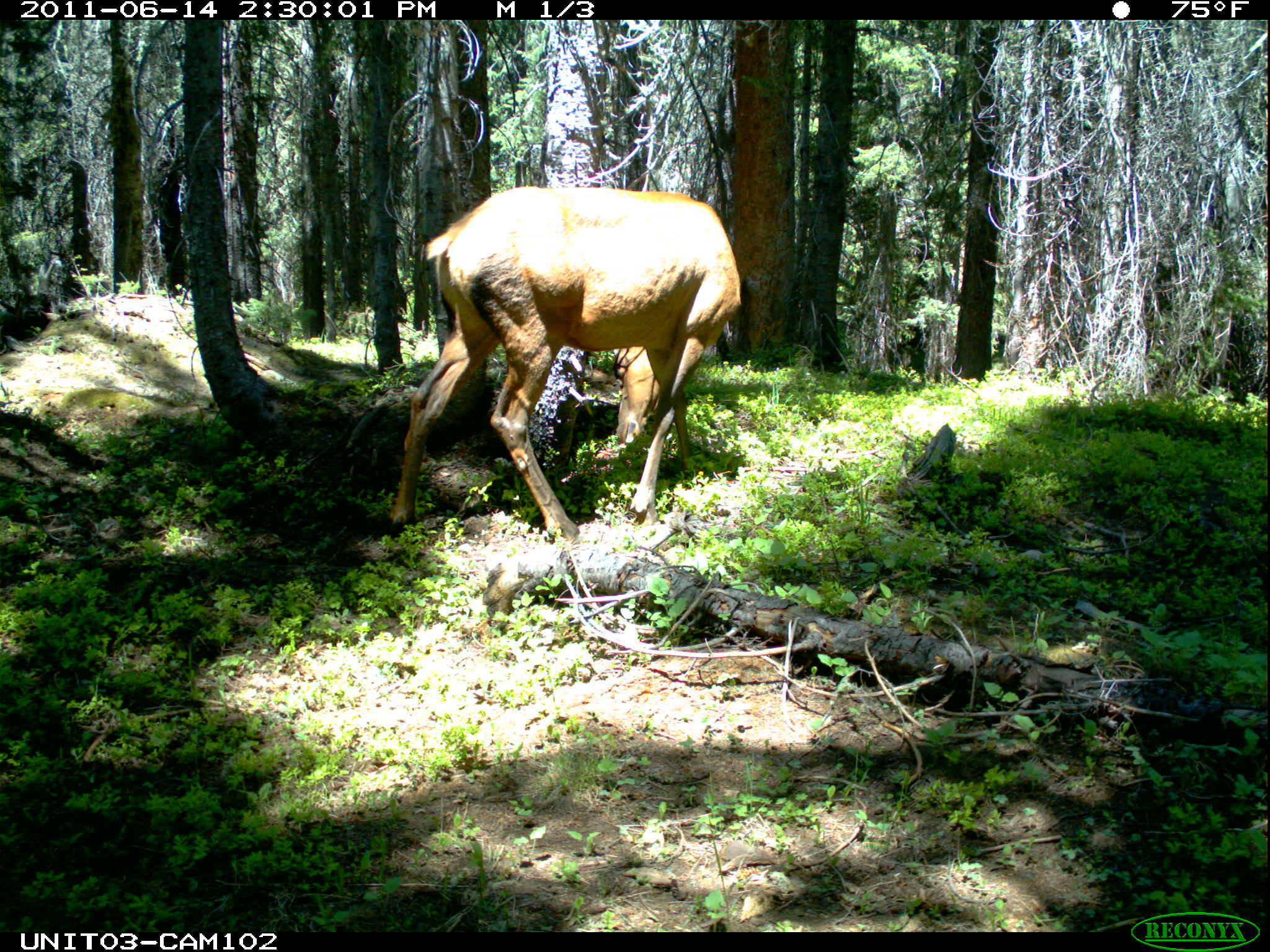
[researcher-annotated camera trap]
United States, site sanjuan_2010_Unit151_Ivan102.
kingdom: Animalia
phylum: Chordata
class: Mammalia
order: Artiodactyla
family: Cervidae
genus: Cervus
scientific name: Cervus elaphus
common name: red deer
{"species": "Cervus elaphus (red deer)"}